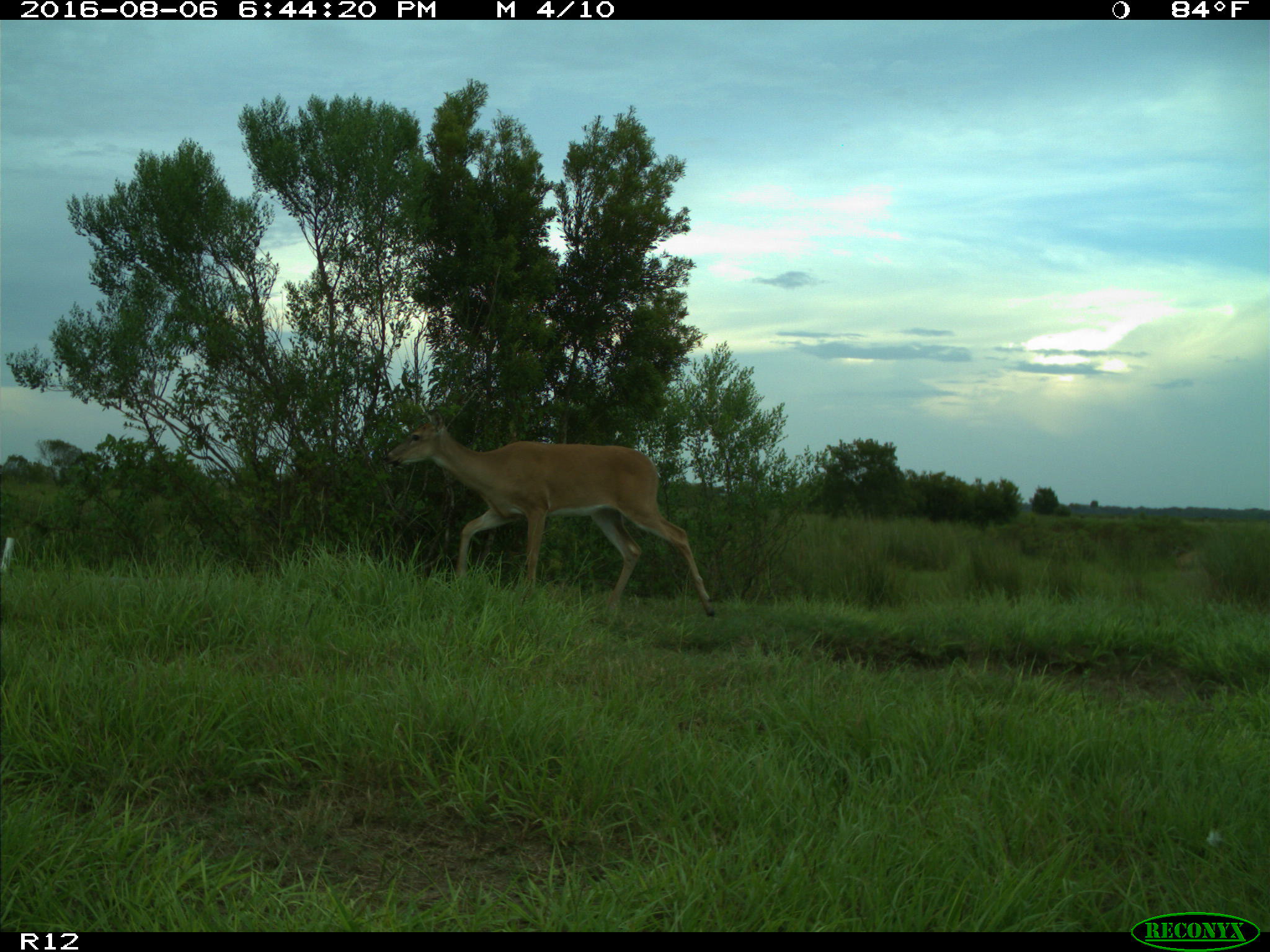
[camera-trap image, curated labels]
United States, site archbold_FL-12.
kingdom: Animalia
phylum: Chordata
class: Mammalia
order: Artiodactyla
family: Cervidae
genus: Odocoileus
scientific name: Odocoileus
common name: deer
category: unidentified deer